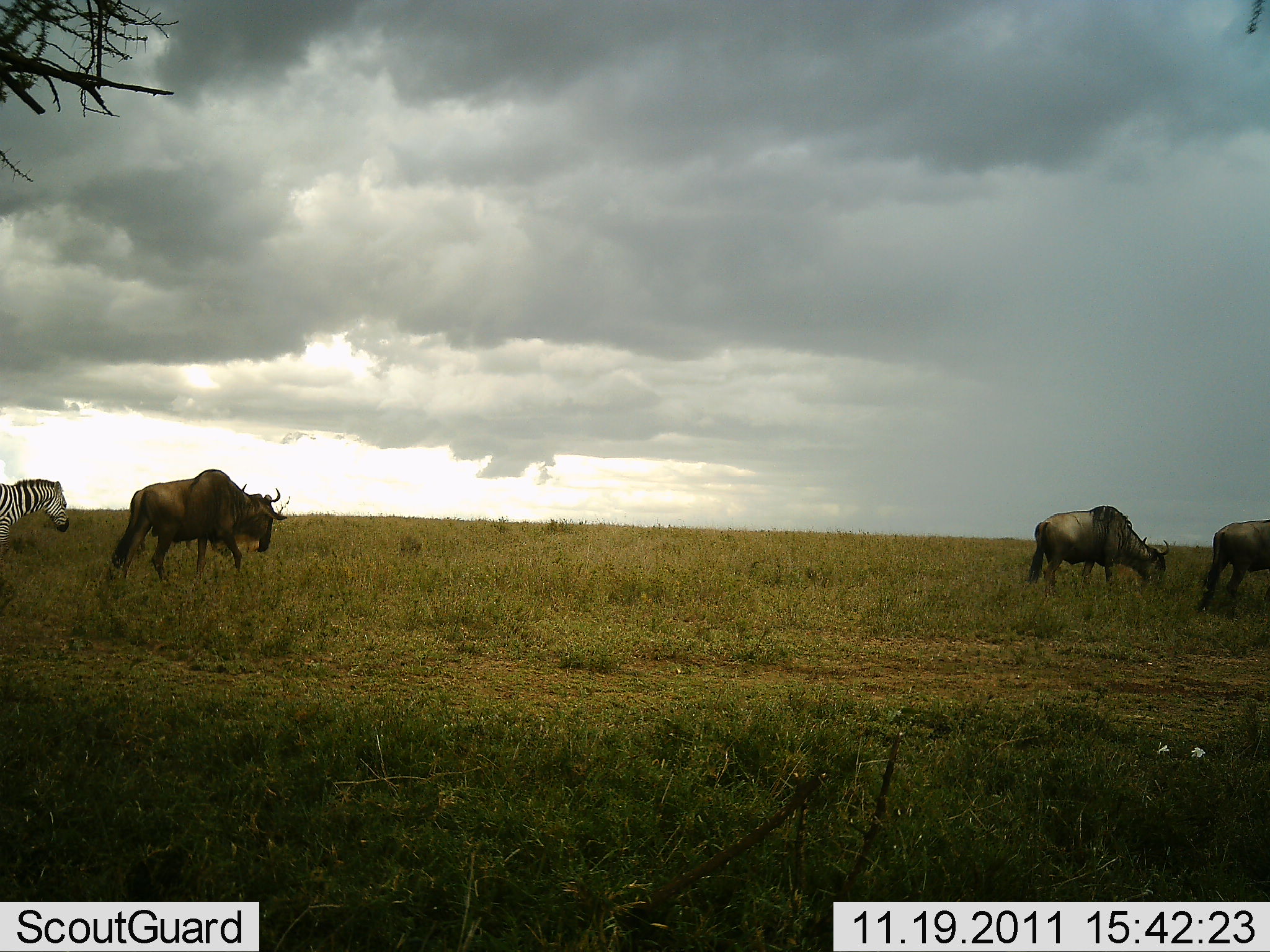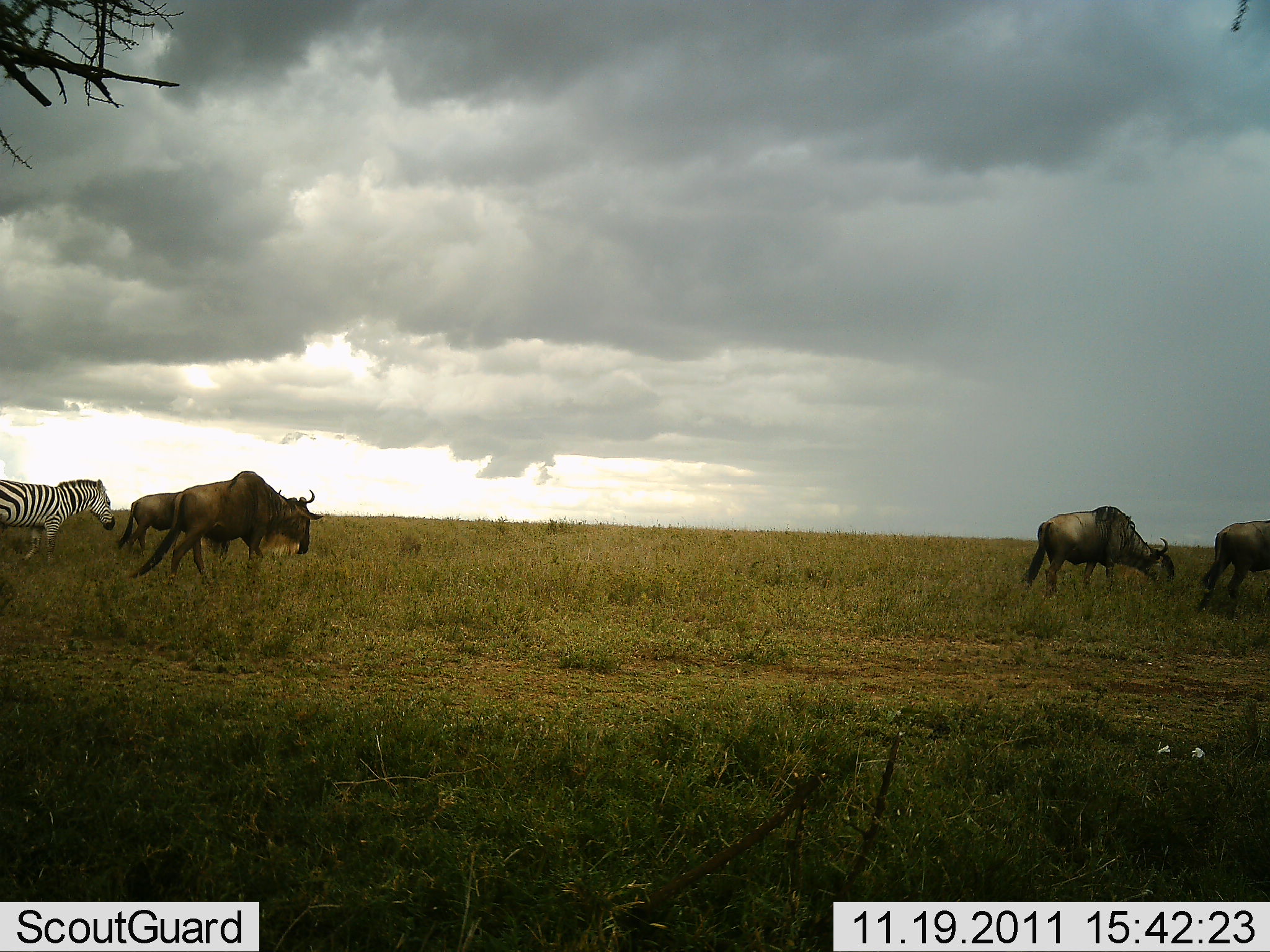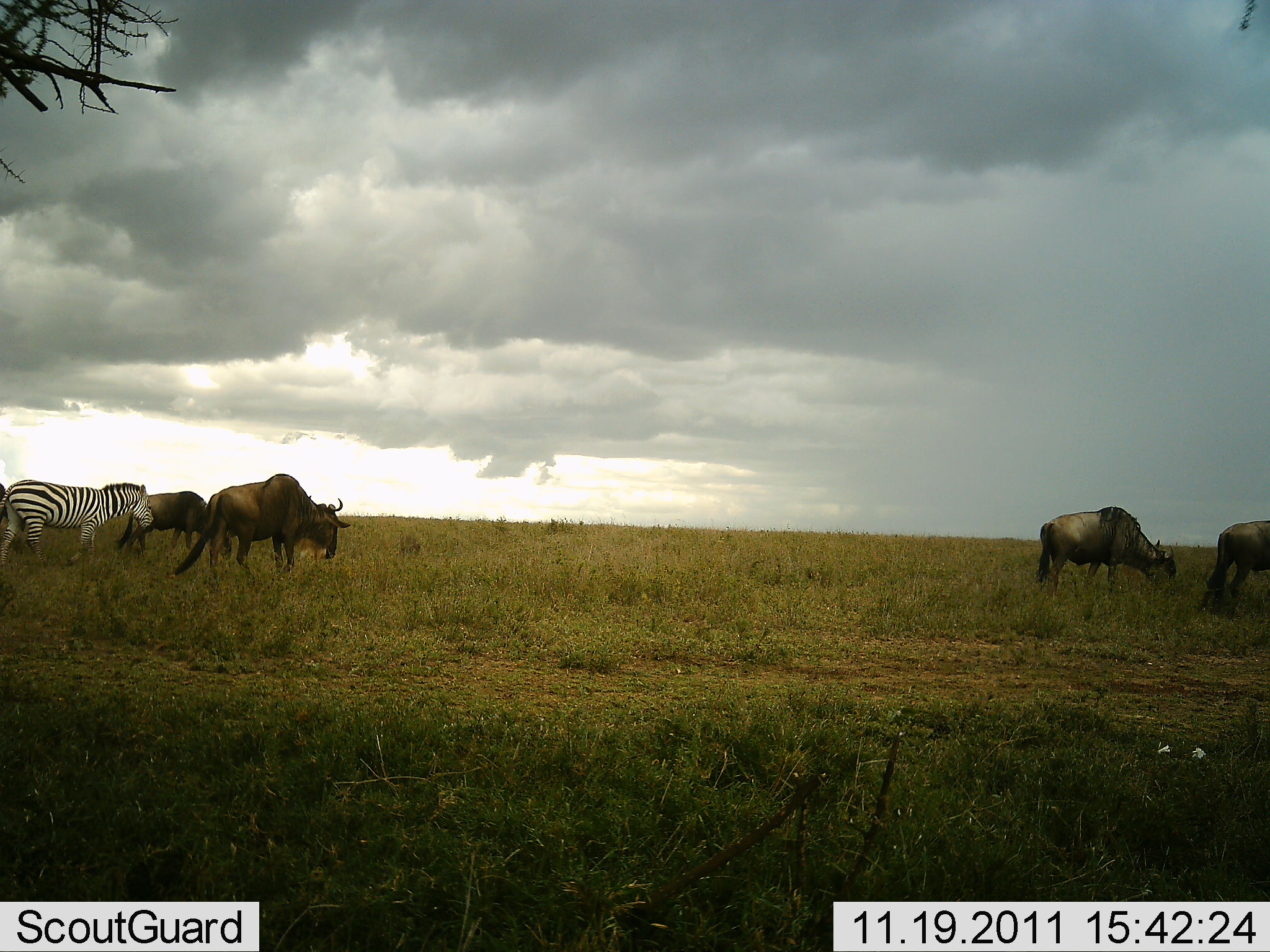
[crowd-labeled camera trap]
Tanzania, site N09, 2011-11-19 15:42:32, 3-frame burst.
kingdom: Animalia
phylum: Chordata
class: Mammalia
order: Artiodactyla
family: Bovidae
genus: Connochaetes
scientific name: Connochaetes taurinus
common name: blue wildebeest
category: wildebeest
Wildebeest (blue wildebeest) (Connochaetes taurinus), count 4. Behavior (volunteer vote fractions): standing 15%, resting 0%, moving 85%, interacting 0%. Young present (vote fraction): 0%. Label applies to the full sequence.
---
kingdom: Animalia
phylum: Chordata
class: Mammalia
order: Perissodactyla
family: Equidae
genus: Equus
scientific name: Equus quagga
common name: plains zebra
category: zebra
Zebra (plains zebra) (Equus quagga), count 1. Behavior (volunteer vote fractions): standing 0%, resting 0%, moving 100%, interacting 0%. Young present (vote fraction): 0%. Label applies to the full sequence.